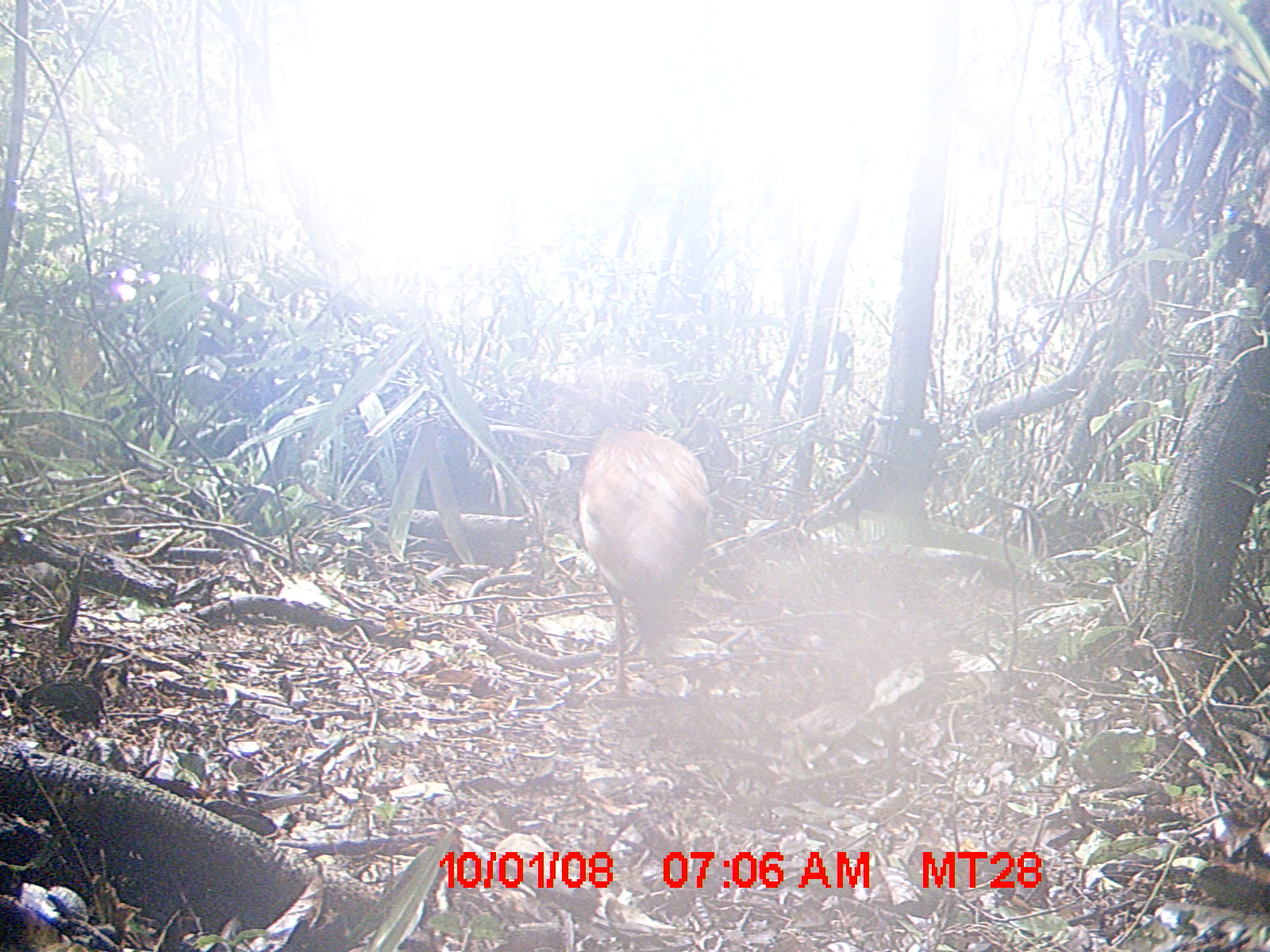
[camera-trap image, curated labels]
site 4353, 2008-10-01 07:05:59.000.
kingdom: Animalia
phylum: Chordata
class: Aves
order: Cuculiformes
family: Cuculidae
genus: Coua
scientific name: Coua serriana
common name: red-breasted coua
Coua serriana (red-breasted coua), count 1.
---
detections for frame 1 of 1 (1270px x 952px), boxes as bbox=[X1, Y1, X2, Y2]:
coua serriana: bbox=[575, 420, 715, 698]